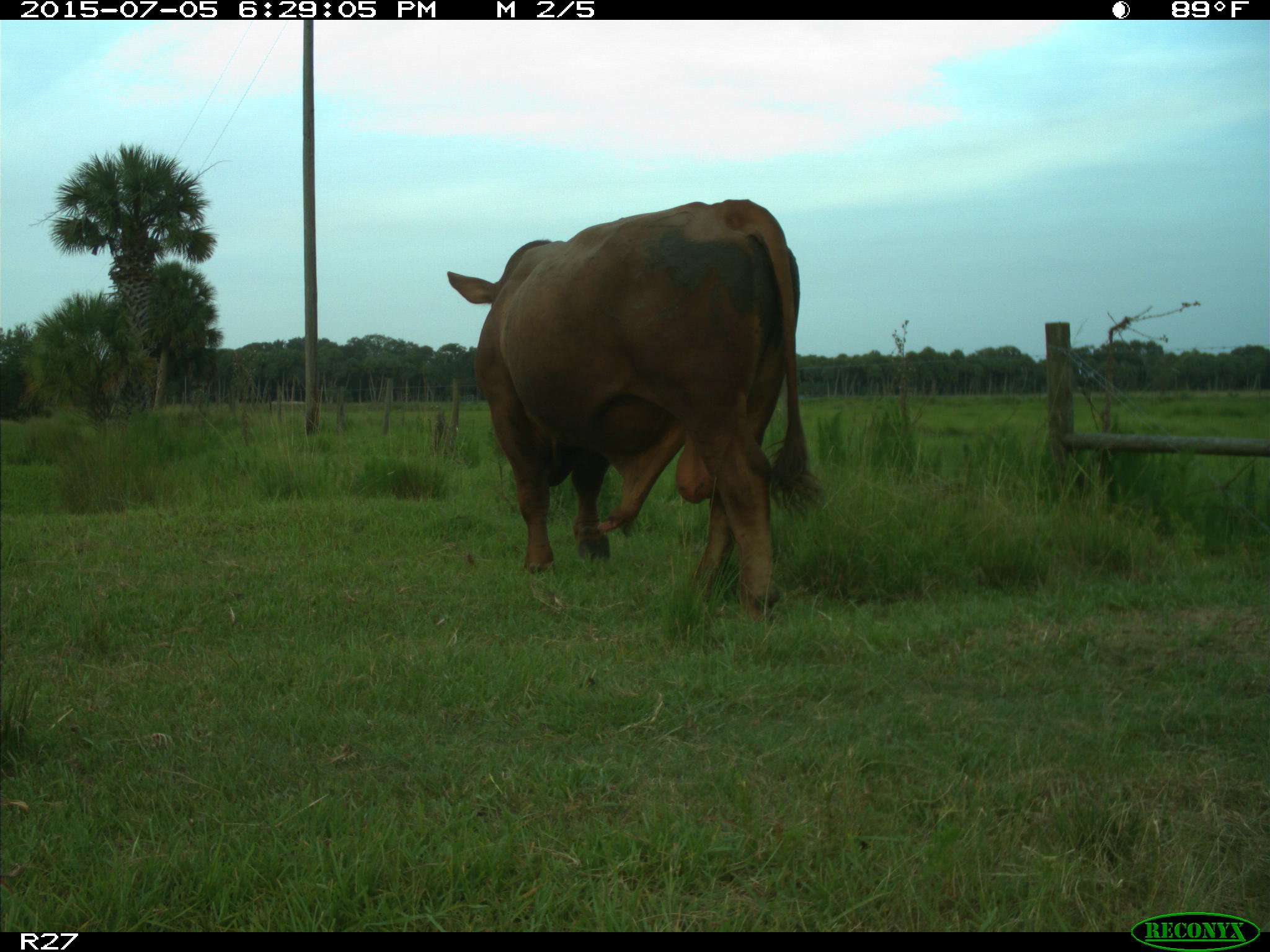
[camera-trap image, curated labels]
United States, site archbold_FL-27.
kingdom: Animalia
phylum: Chordata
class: Mammalia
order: Artiodactyla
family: Bovidae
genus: Bos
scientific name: Bos taurus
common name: domestic cow